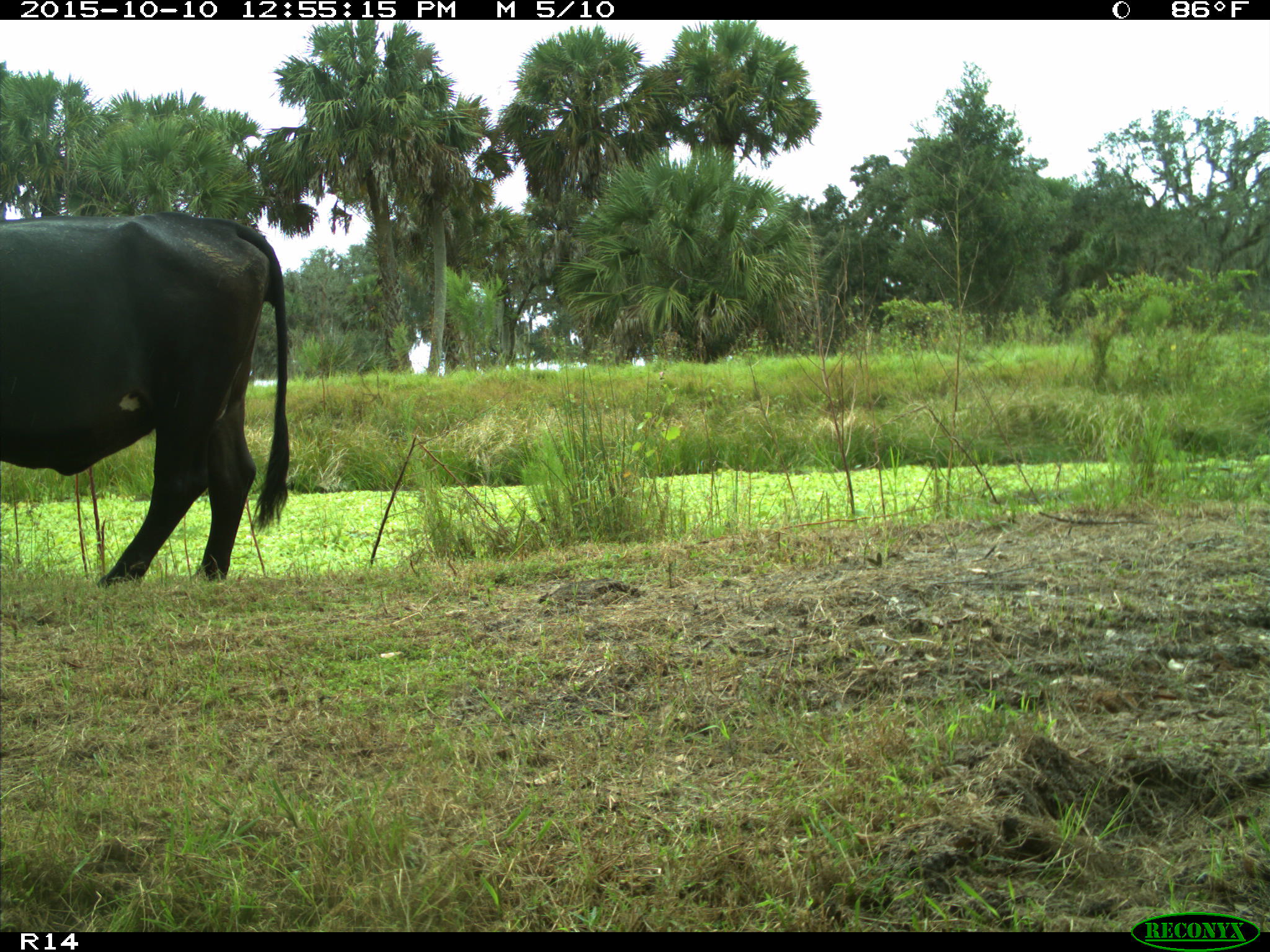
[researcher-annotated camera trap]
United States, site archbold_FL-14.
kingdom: Animalia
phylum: Chordata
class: Mammalia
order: Artiodactyla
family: Bovidae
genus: Bos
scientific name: Bos taurus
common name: domestic cow